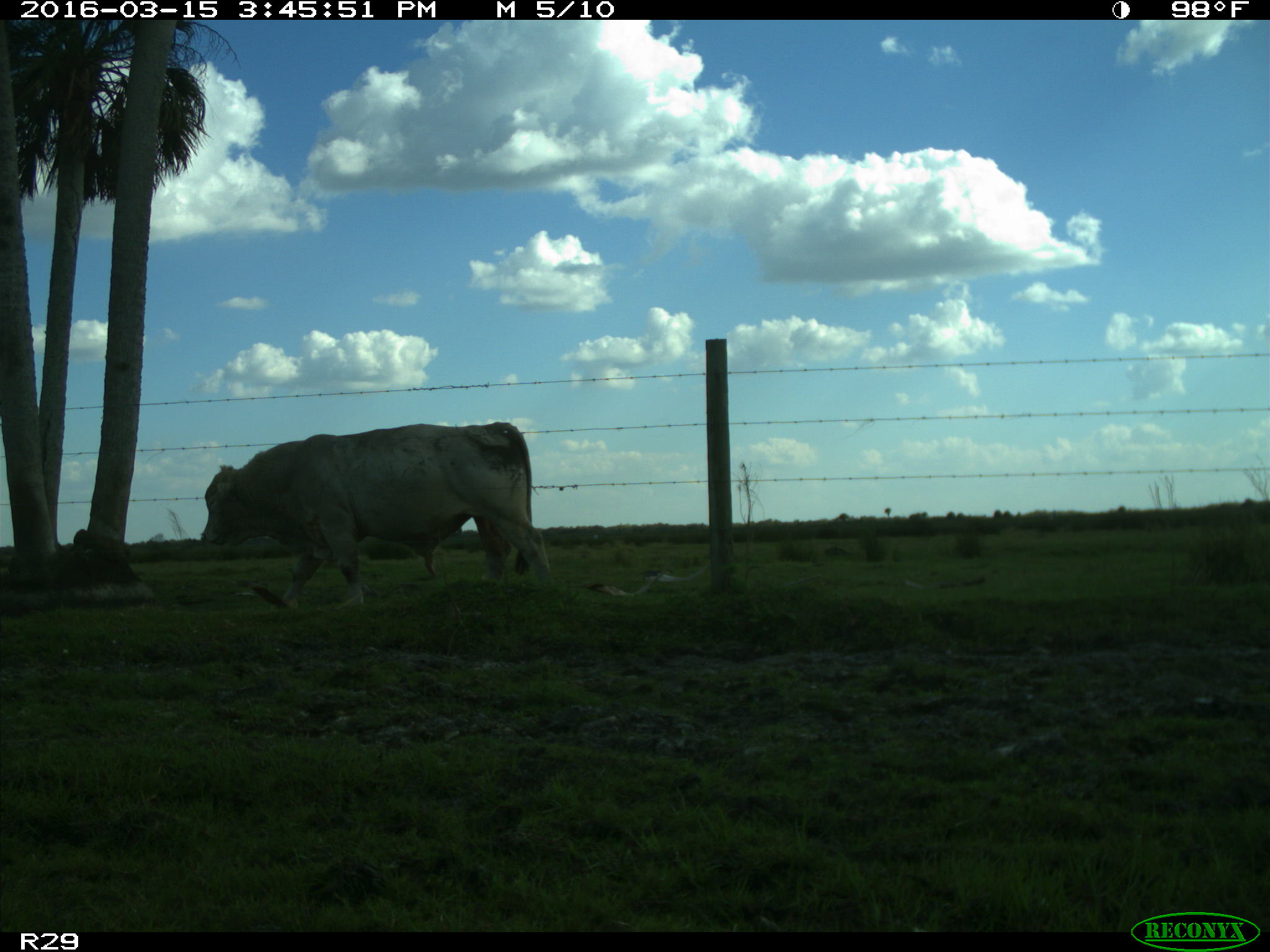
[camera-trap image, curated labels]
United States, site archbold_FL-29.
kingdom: Animalia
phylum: Chordata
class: Mammalia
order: Artiodactyla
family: Bovidae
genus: Bos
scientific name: Bos taurus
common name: domestic cow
Bos taurus (domestic cow).